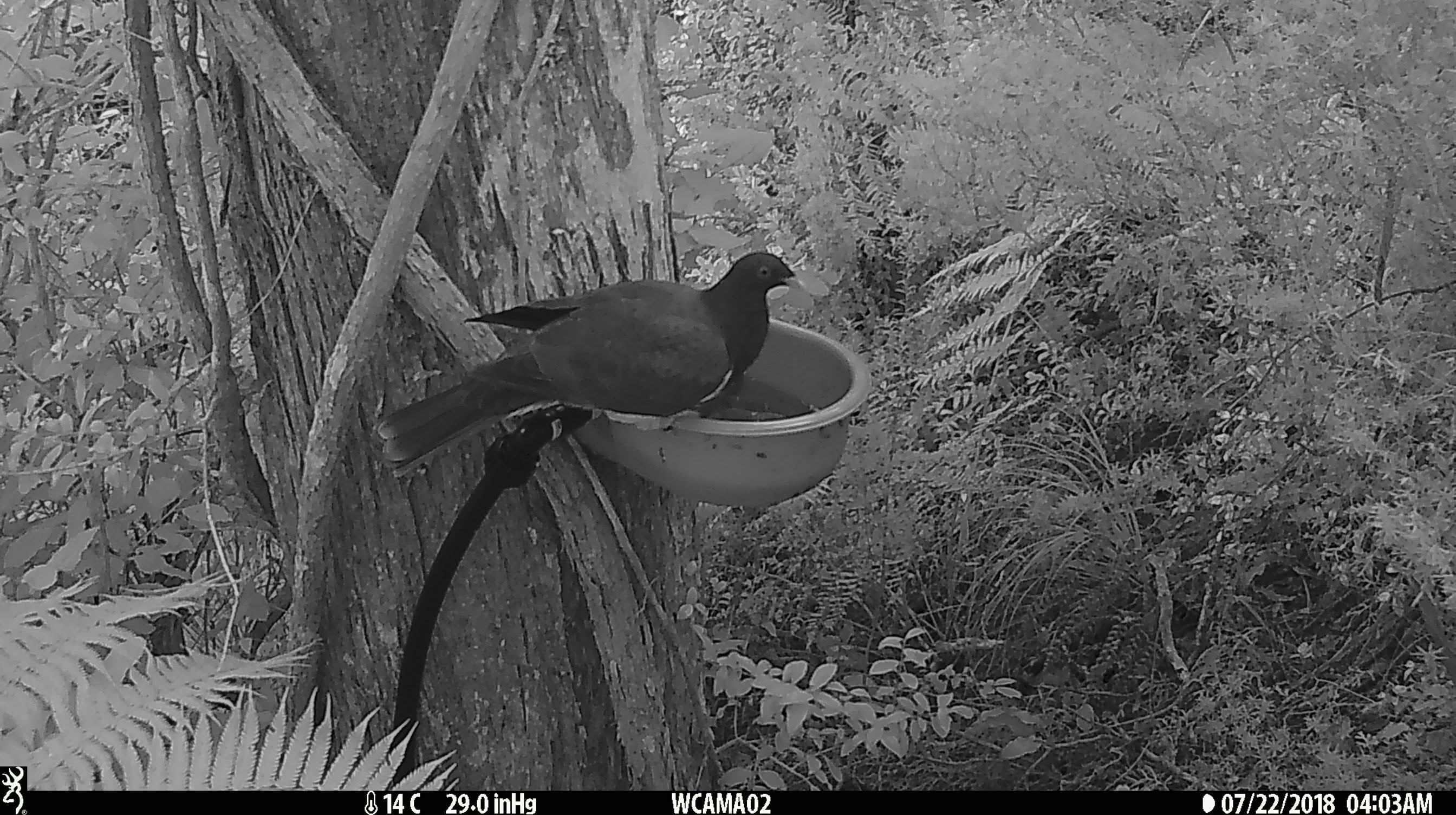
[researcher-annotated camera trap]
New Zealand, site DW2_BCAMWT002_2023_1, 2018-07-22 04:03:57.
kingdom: Animalia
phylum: Chordata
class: Aves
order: Columbiformes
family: Columbidae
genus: Hemiphaga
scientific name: Hemiphaga novaeseelandiae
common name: new zealand pigeon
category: kereru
Kereru (new zealand pigeon) (Hemiphaga novaeseelandiae).